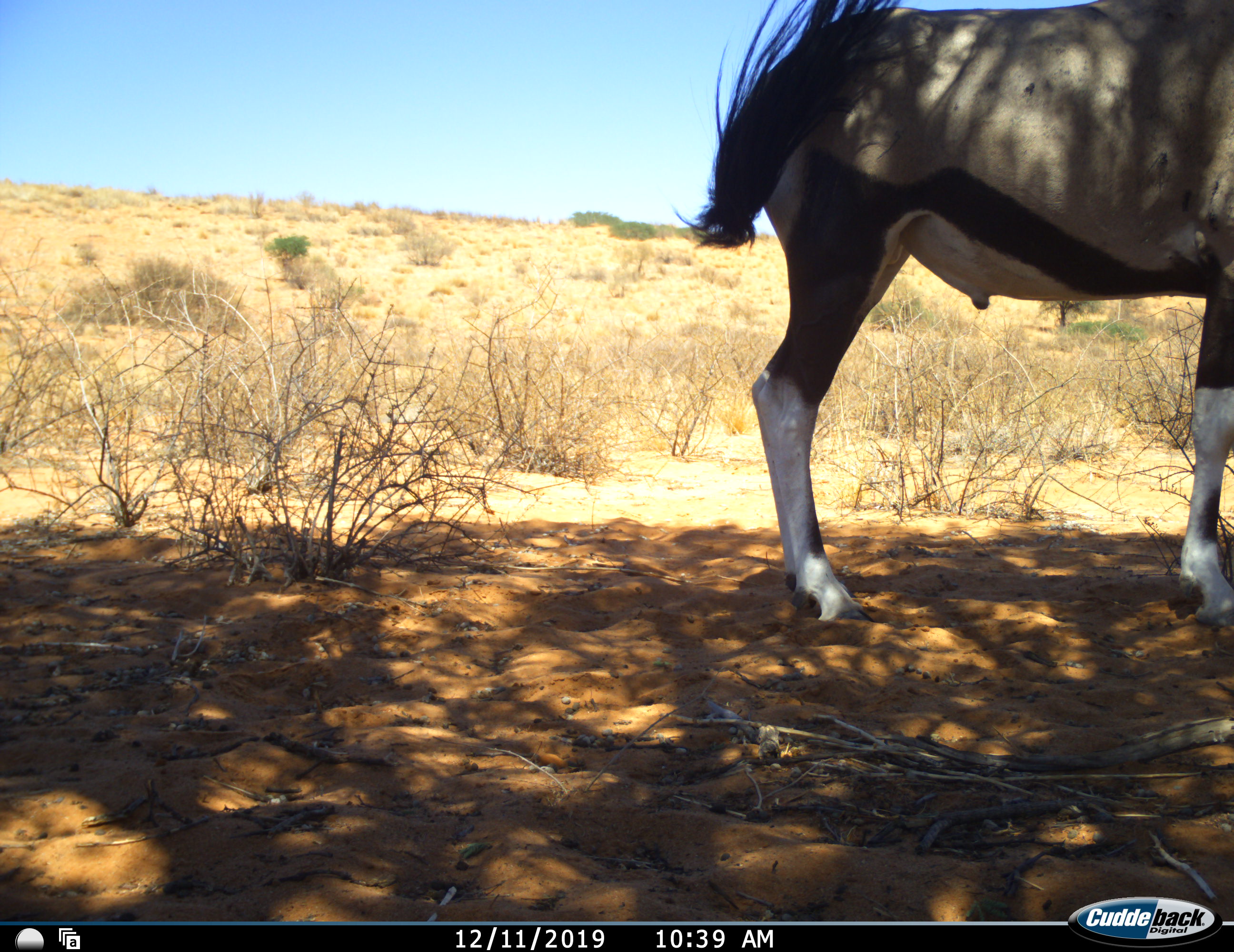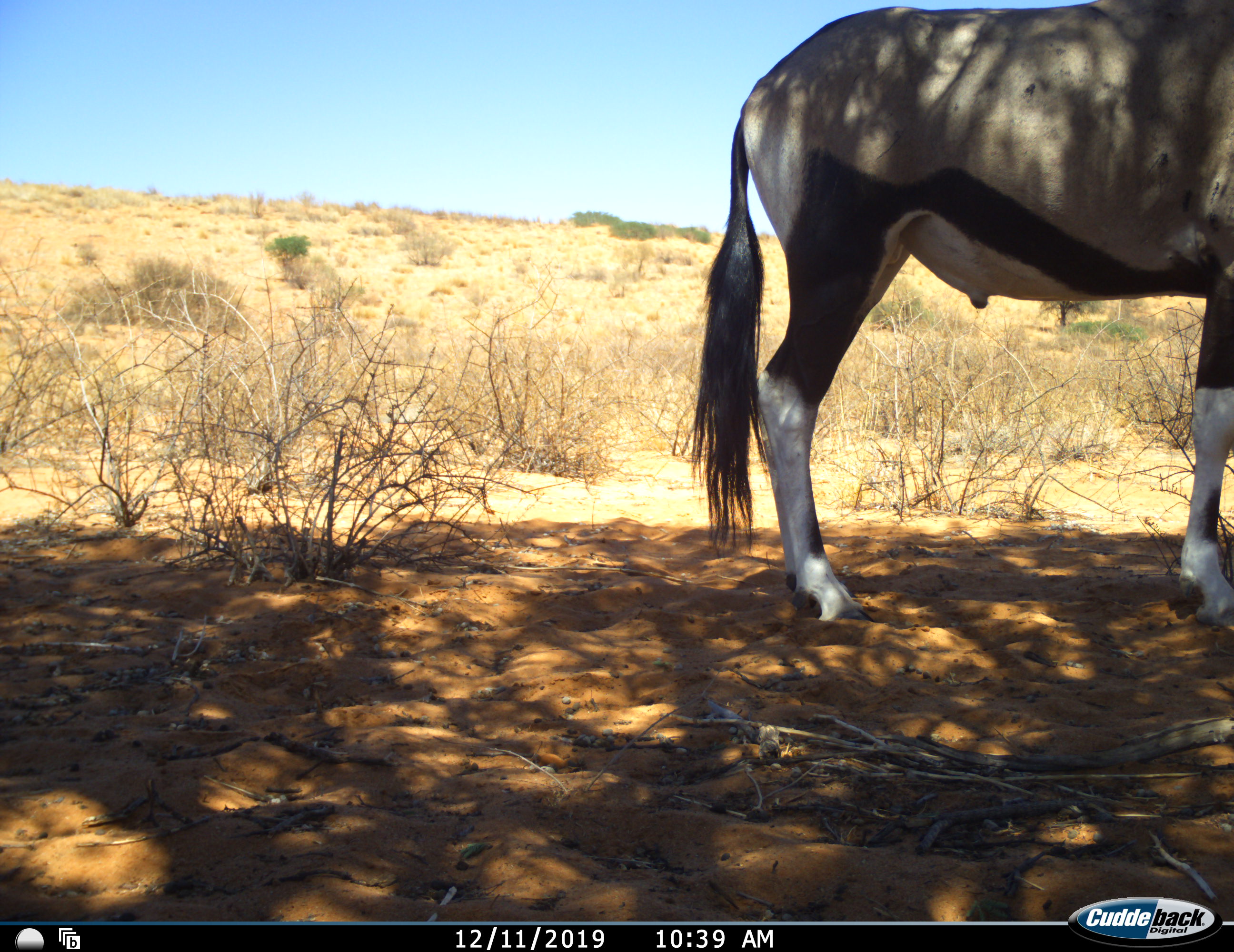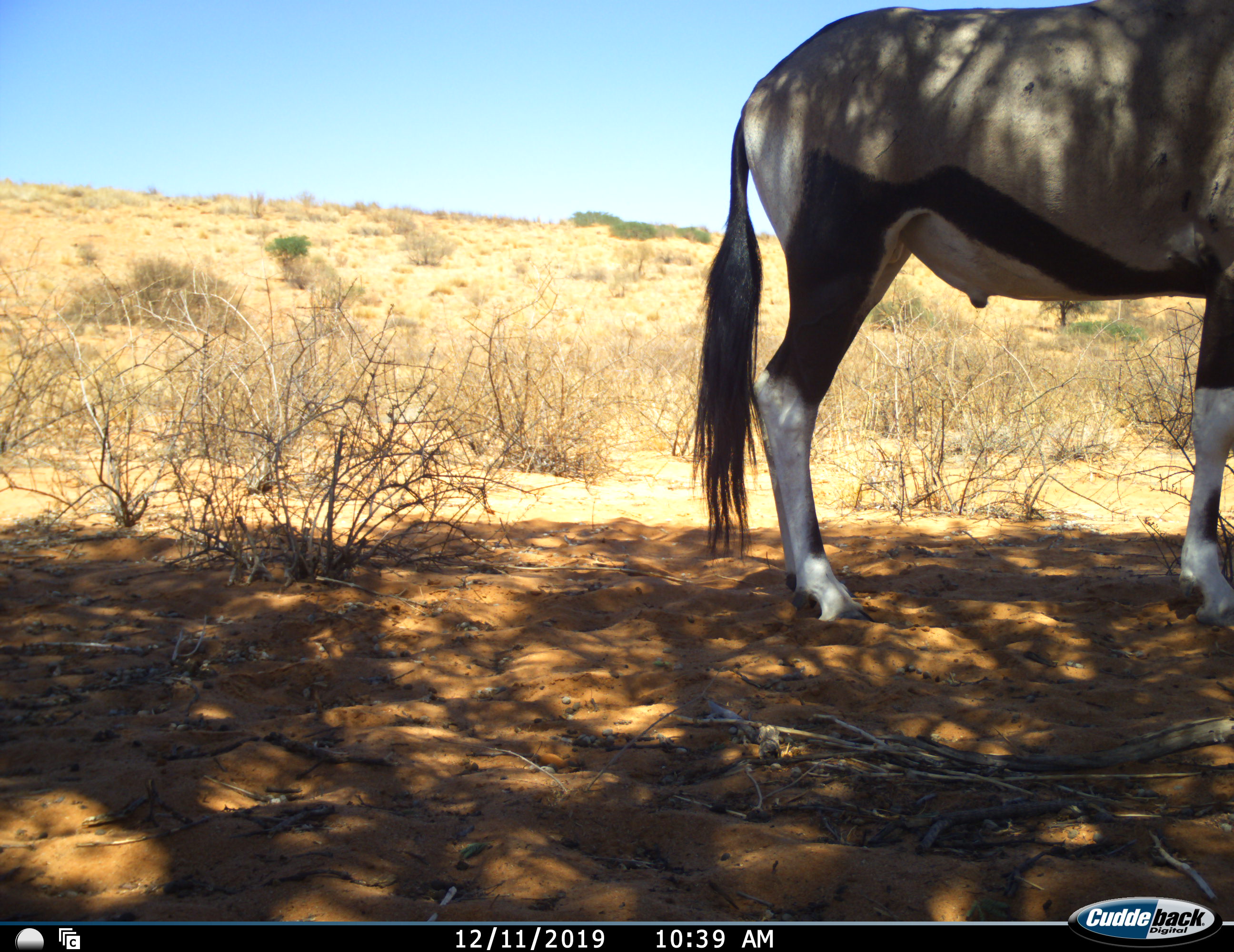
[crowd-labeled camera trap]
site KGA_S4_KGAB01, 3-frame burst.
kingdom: Animalia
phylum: Chordata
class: Mammalia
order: Artiodactyla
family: Bovidae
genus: Oryx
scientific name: Oryx gazella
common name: gemsbok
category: oryx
Oryx (gemsbok) (Oryx gazella), count 1. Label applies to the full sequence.